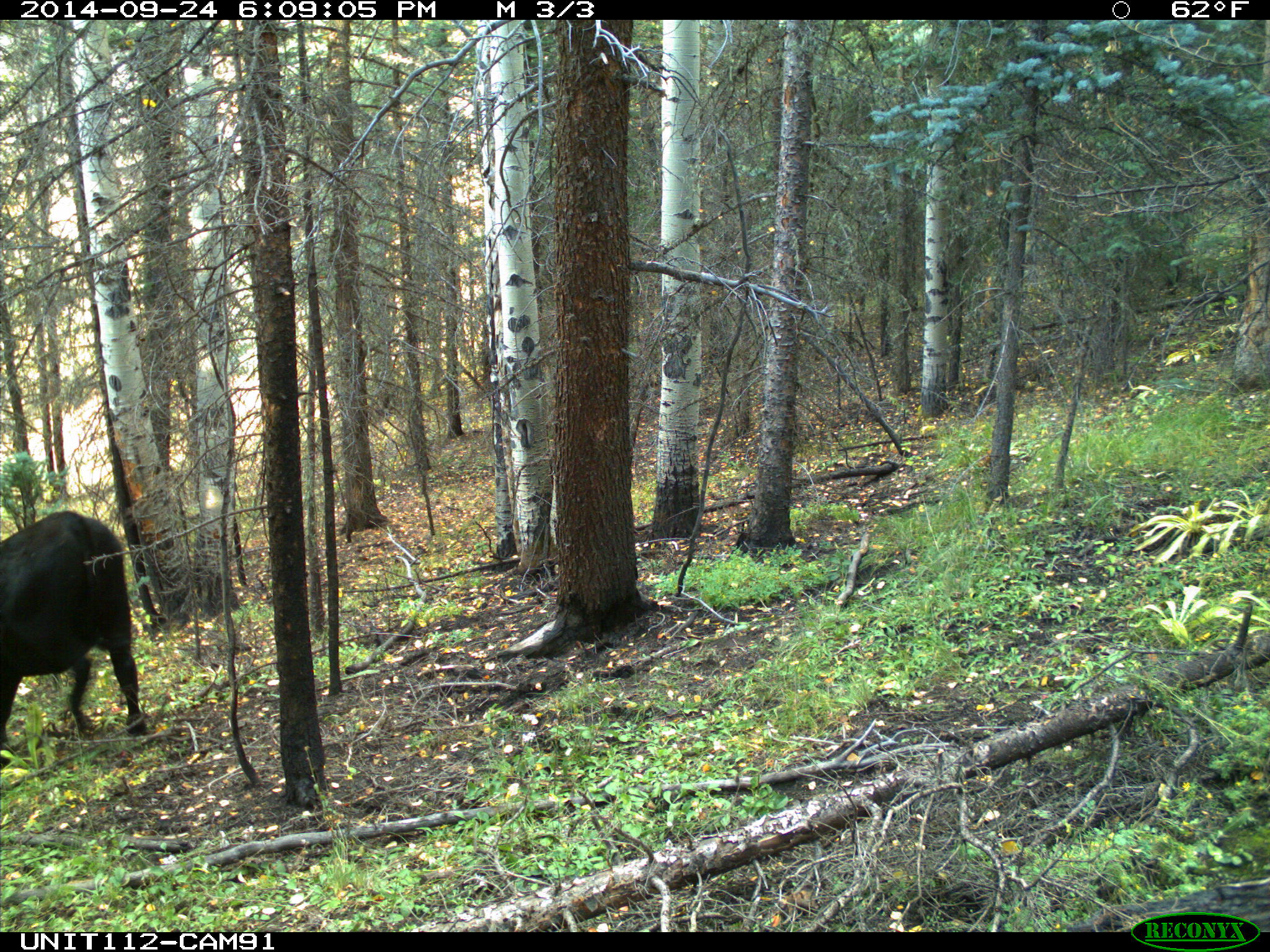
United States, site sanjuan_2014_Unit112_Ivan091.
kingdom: Animalia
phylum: Chordata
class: Mammalia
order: Artiodactyla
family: Bovidae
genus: Bos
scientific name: Bos taurus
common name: domestic cow